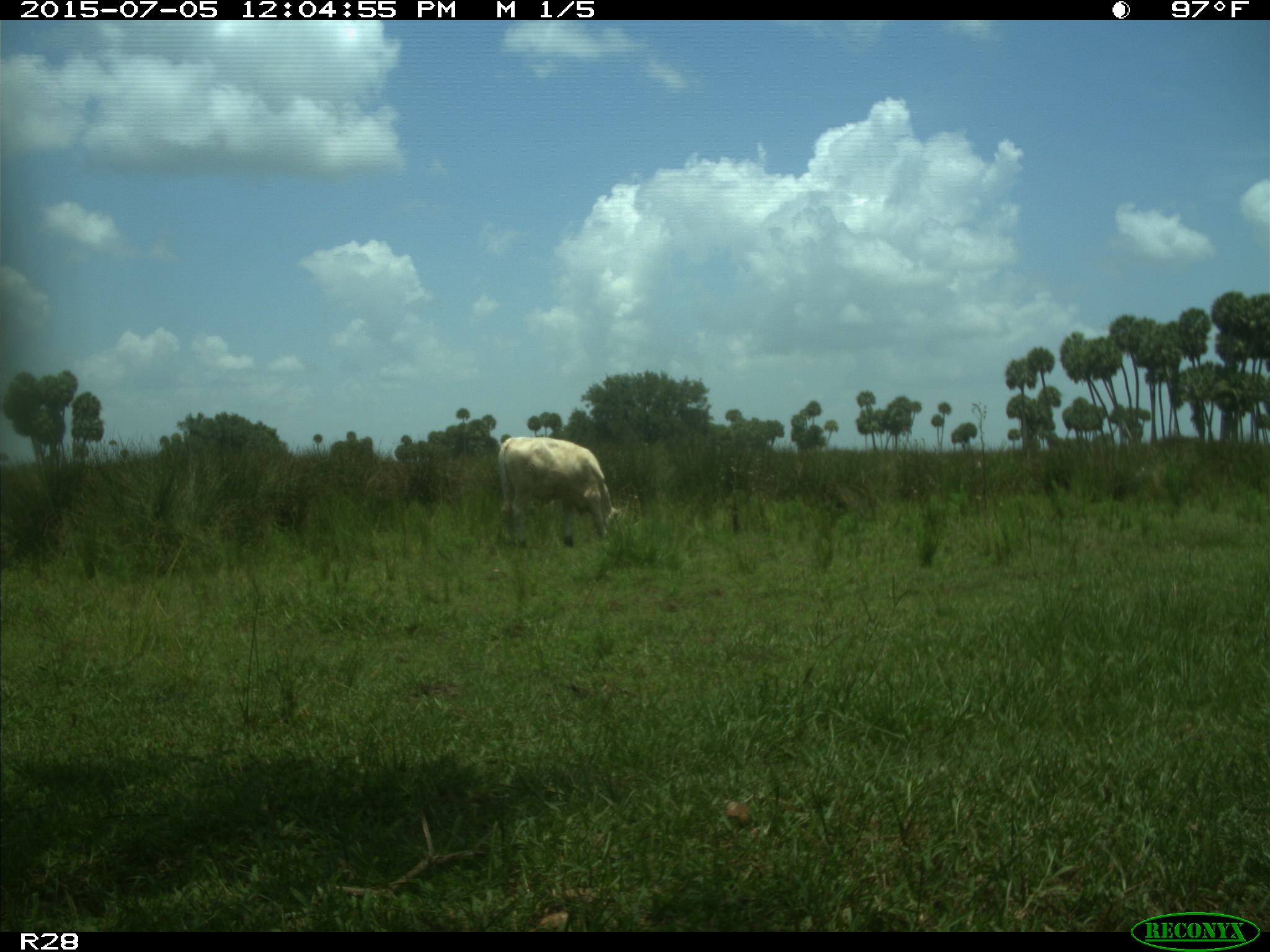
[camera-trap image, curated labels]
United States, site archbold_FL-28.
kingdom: Animalia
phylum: Chordata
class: Mammalia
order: Artiodactyla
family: Bovidae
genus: Bos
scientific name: Bos taurus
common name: domestic cow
Bos taurus (domestic cow).